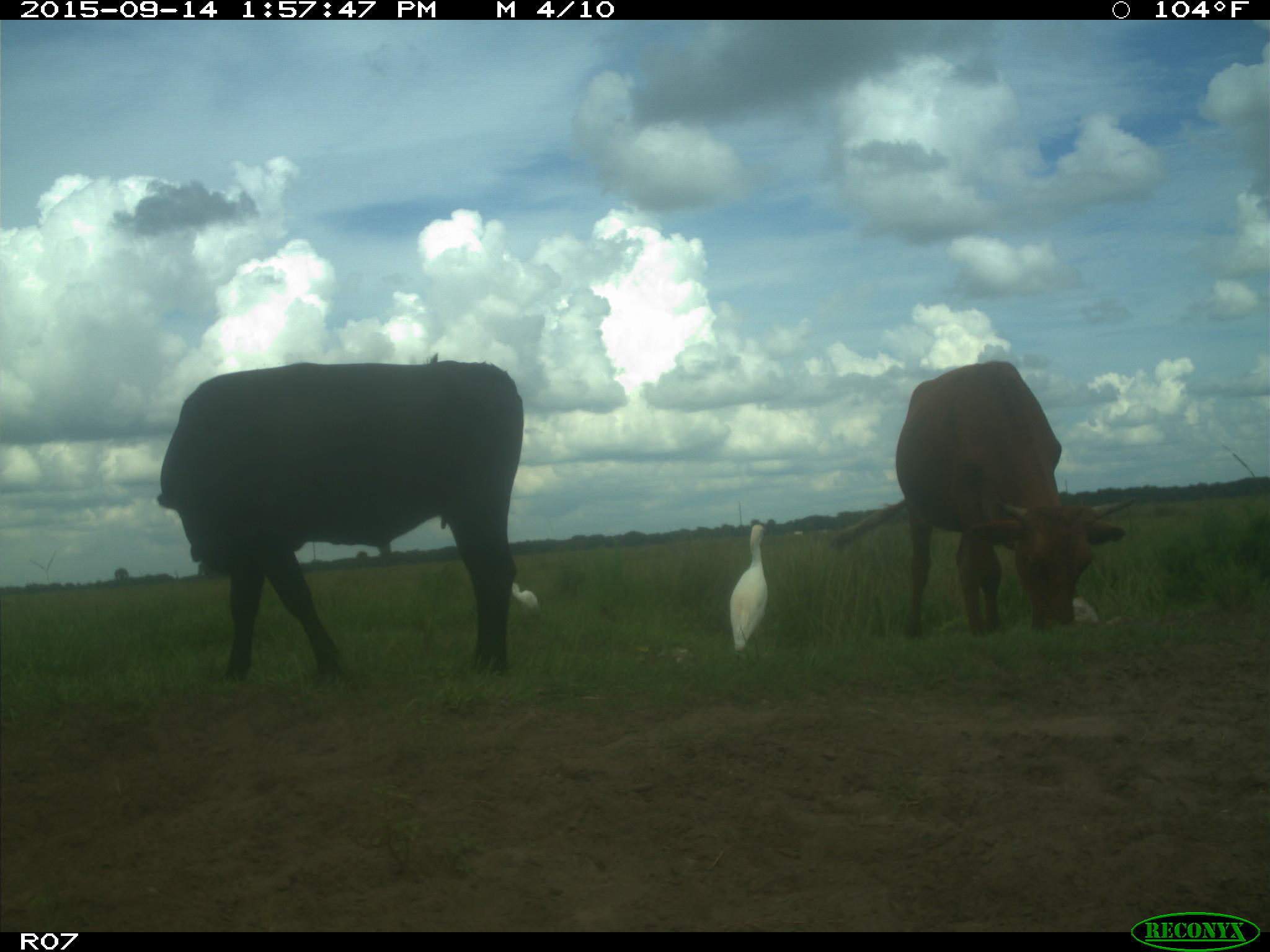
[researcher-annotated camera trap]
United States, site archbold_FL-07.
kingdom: Animalia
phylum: Chordata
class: Mammalia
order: Artiodactyla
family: Bovidae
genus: Bos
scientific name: Bos taurus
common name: domestic cow